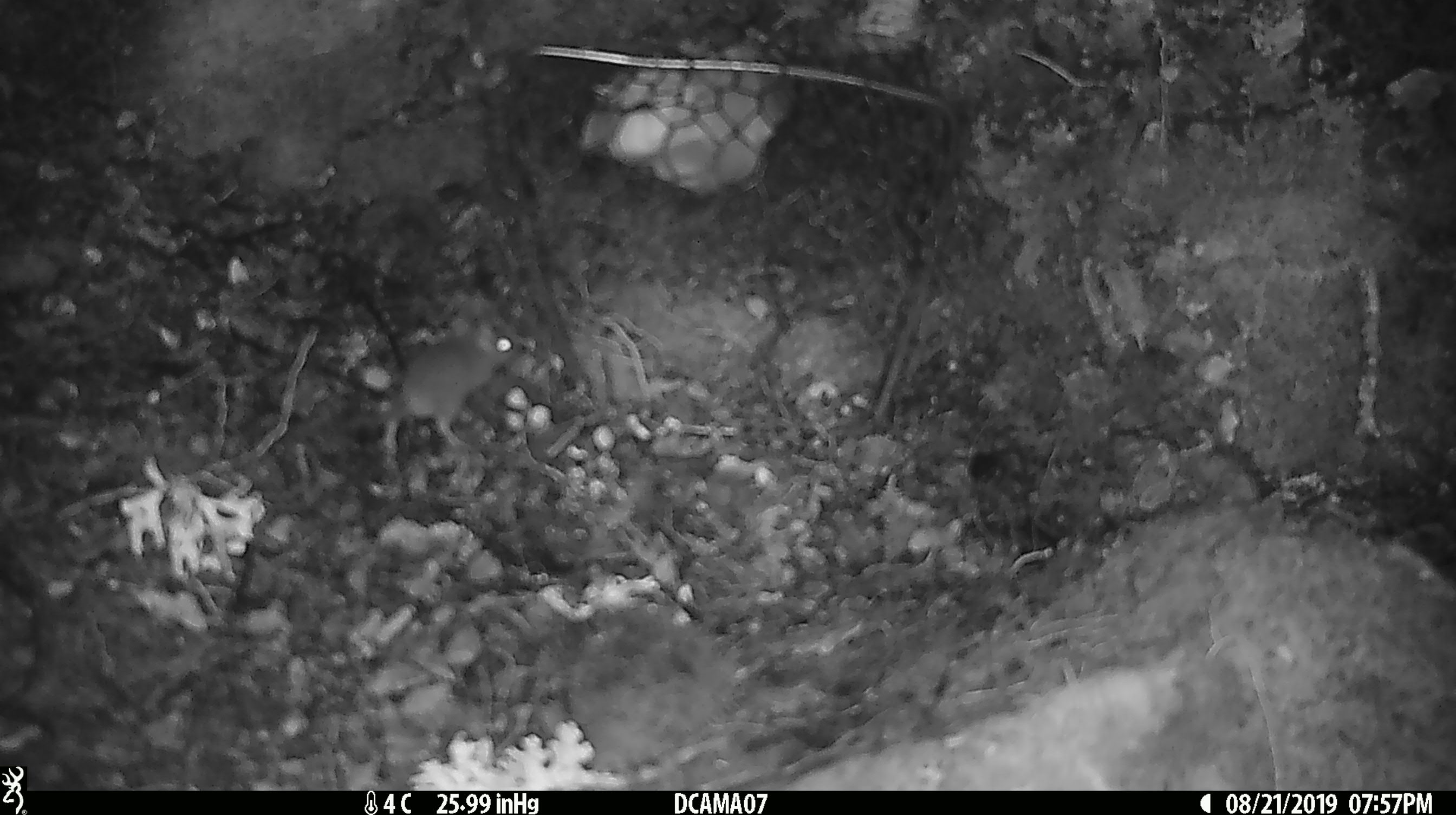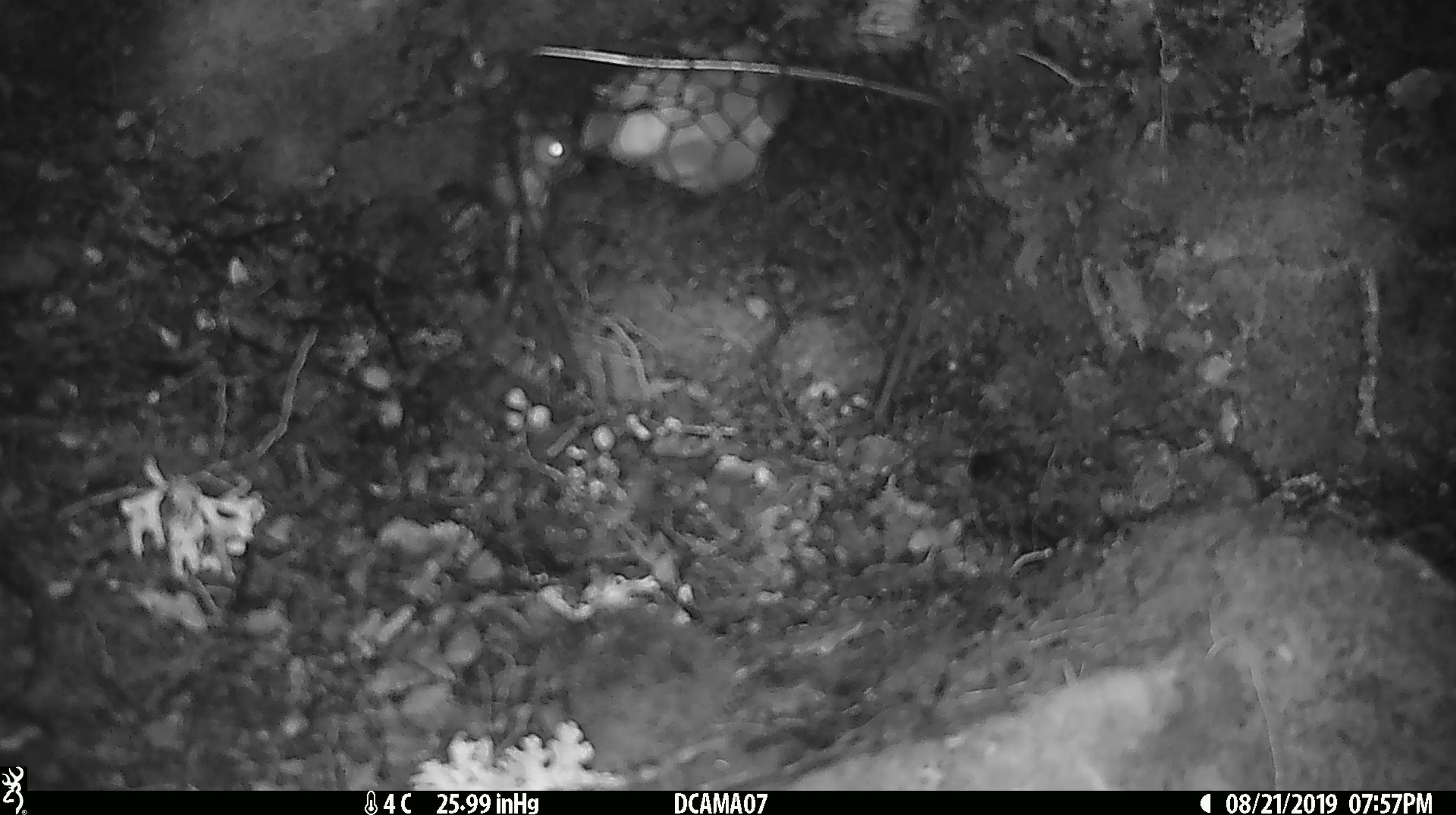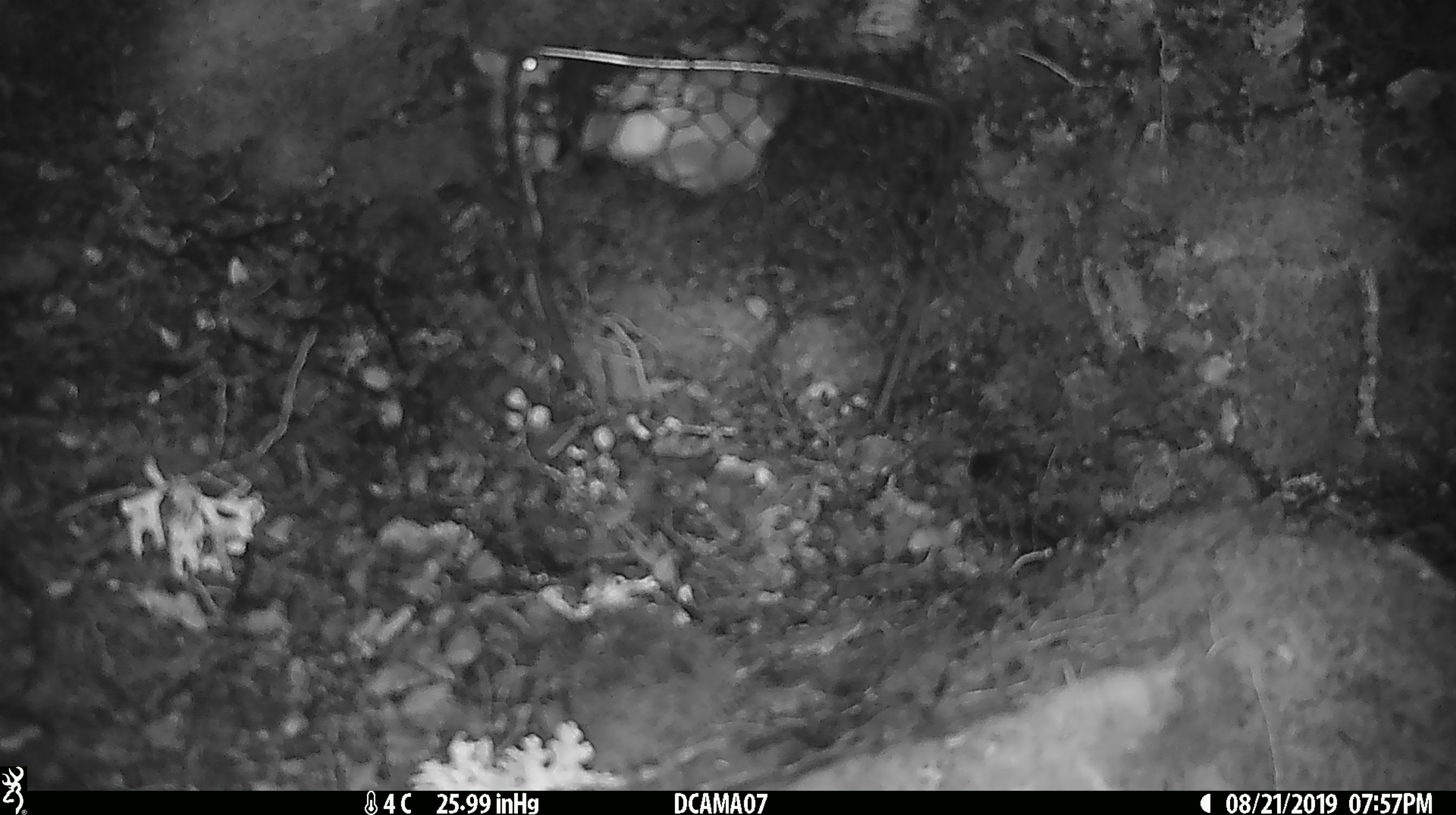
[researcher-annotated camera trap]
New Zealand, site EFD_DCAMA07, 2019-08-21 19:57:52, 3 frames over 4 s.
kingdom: Animalia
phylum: Chordata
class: Mammalia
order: Rodentia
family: Muridae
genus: Mus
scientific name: Mus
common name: mouse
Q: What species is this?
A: Mouse (Mus).